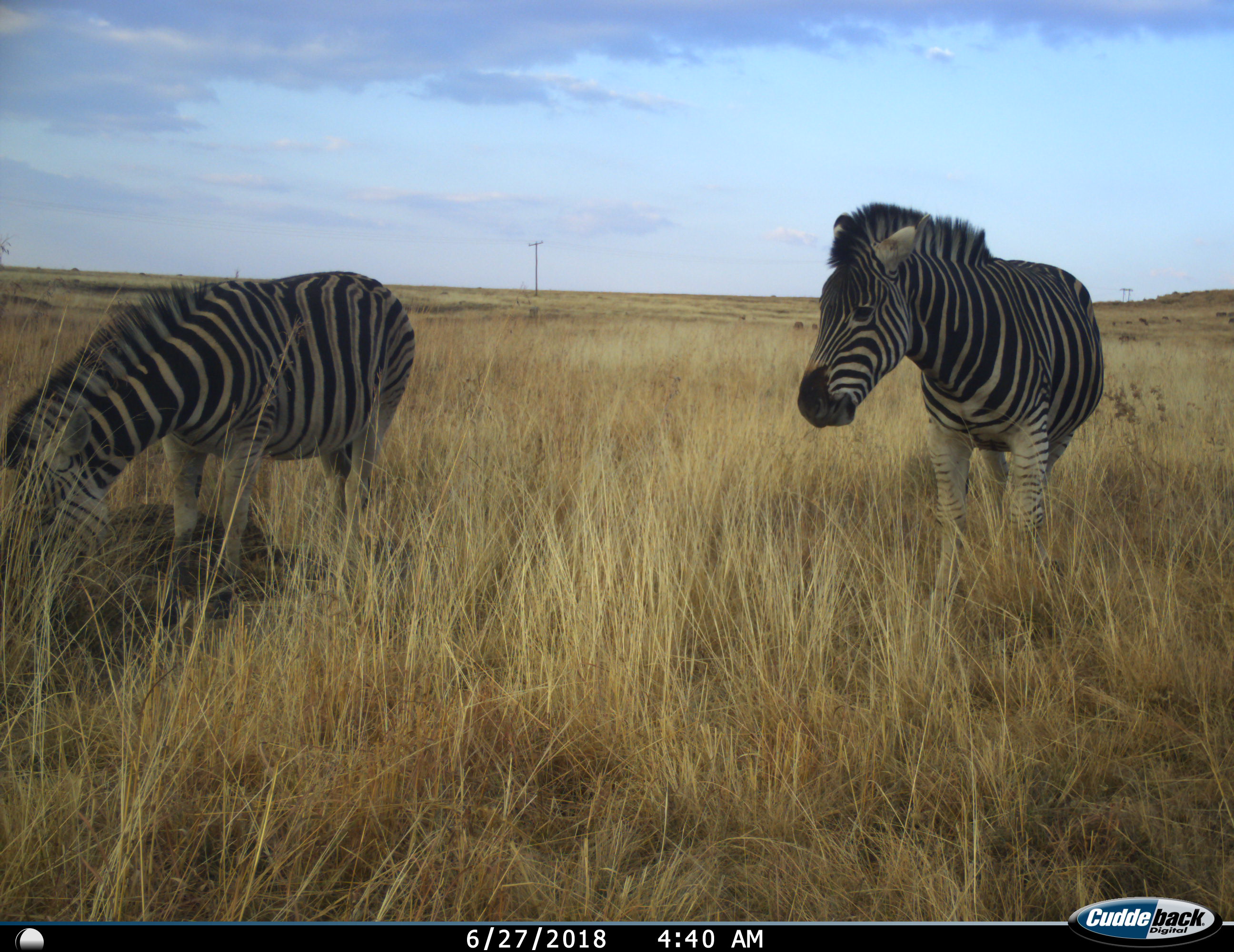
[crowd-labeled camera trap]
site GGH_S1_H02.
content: unidentified animal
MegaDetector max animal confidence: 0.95